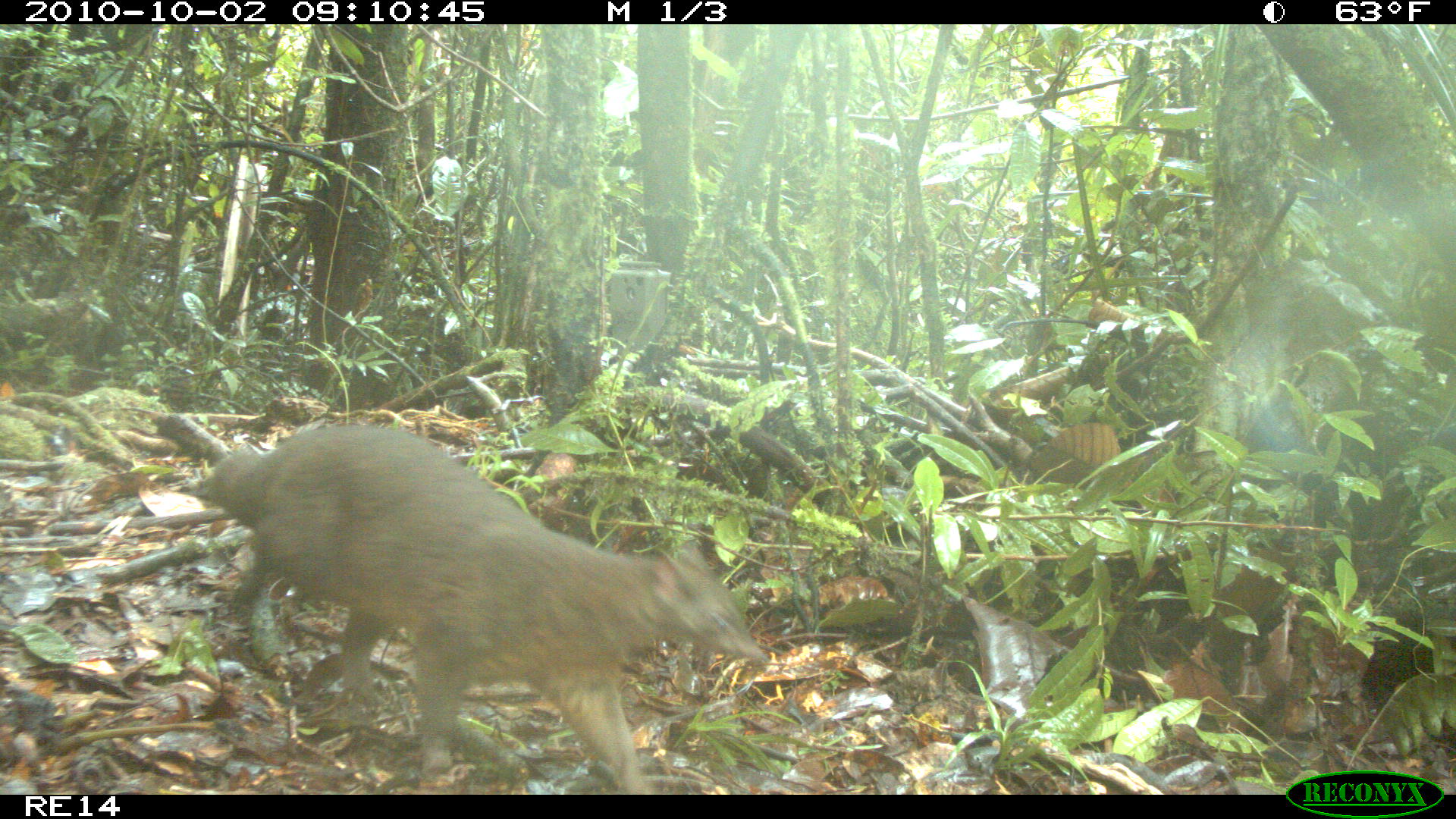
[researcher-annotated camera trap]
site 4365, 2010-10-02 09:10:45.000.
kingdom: Animalia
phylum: Chordata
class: Mammalia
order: Carnivora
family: Eupleridae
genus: Eupleres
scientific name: Eupleres goudotii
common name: falanouc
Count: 1.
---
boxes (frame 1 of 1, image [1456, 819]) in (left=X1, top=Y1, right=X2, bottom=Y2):
eupleres goudotii: (left=194, top=424, right=771, bottom=794)